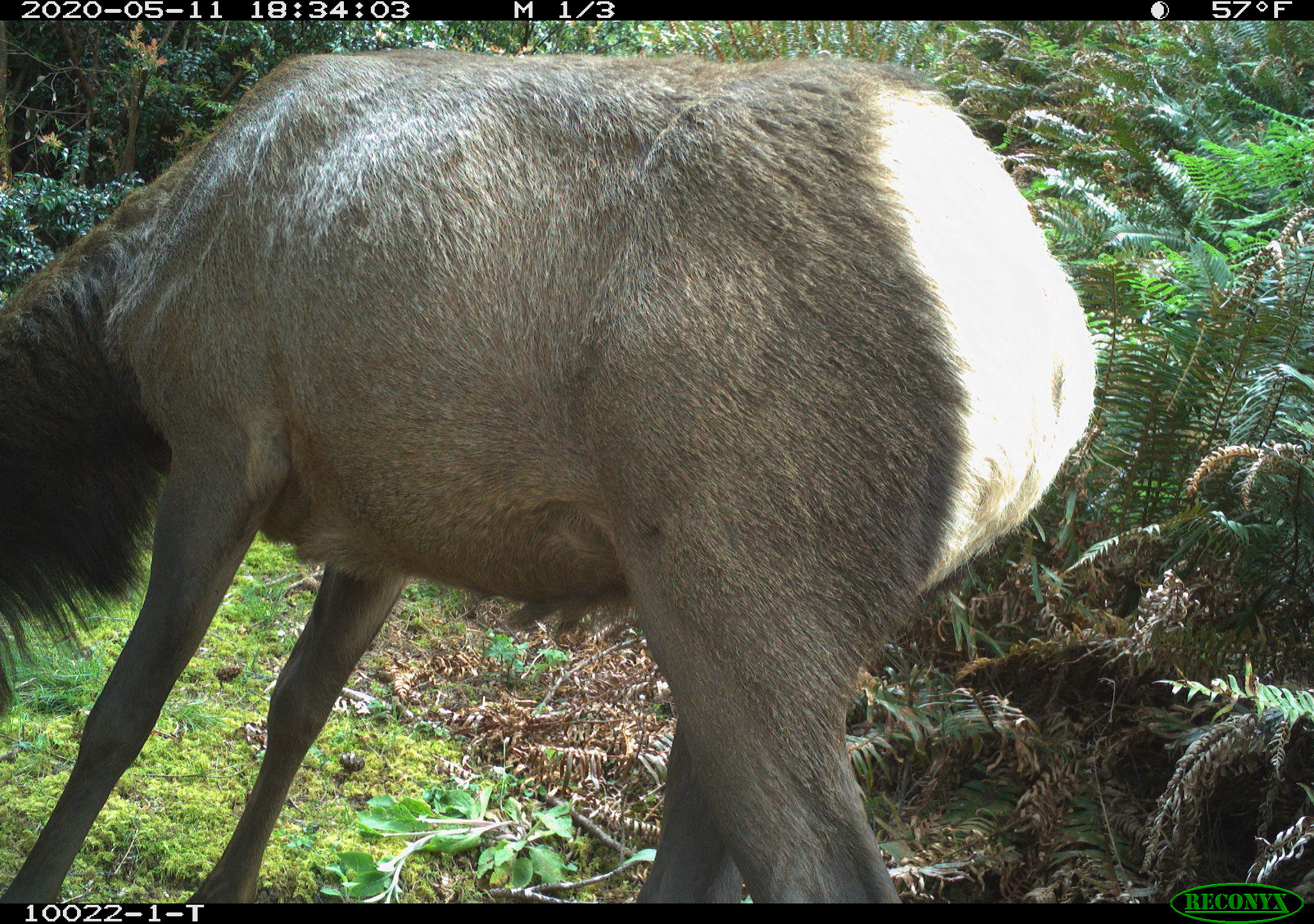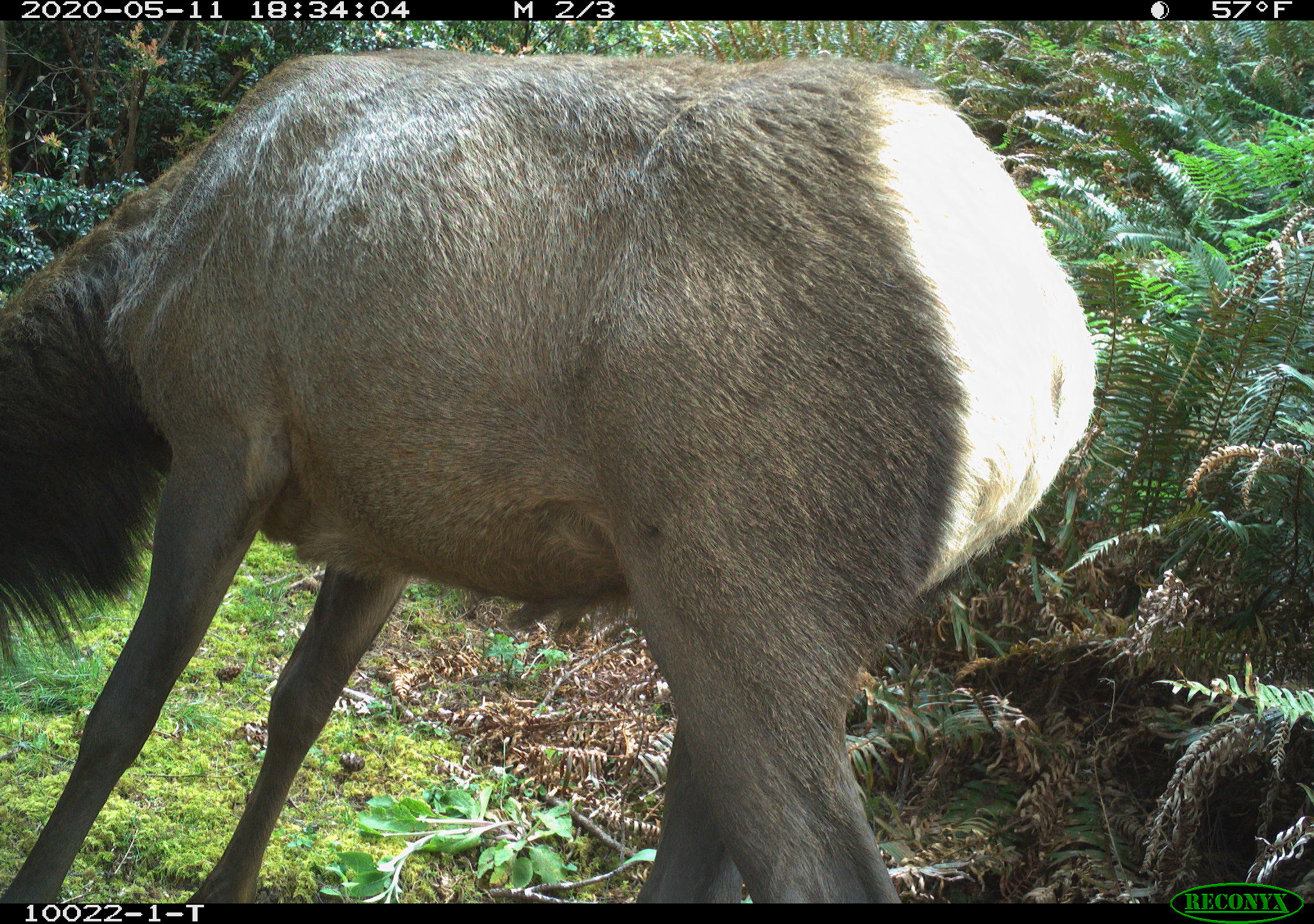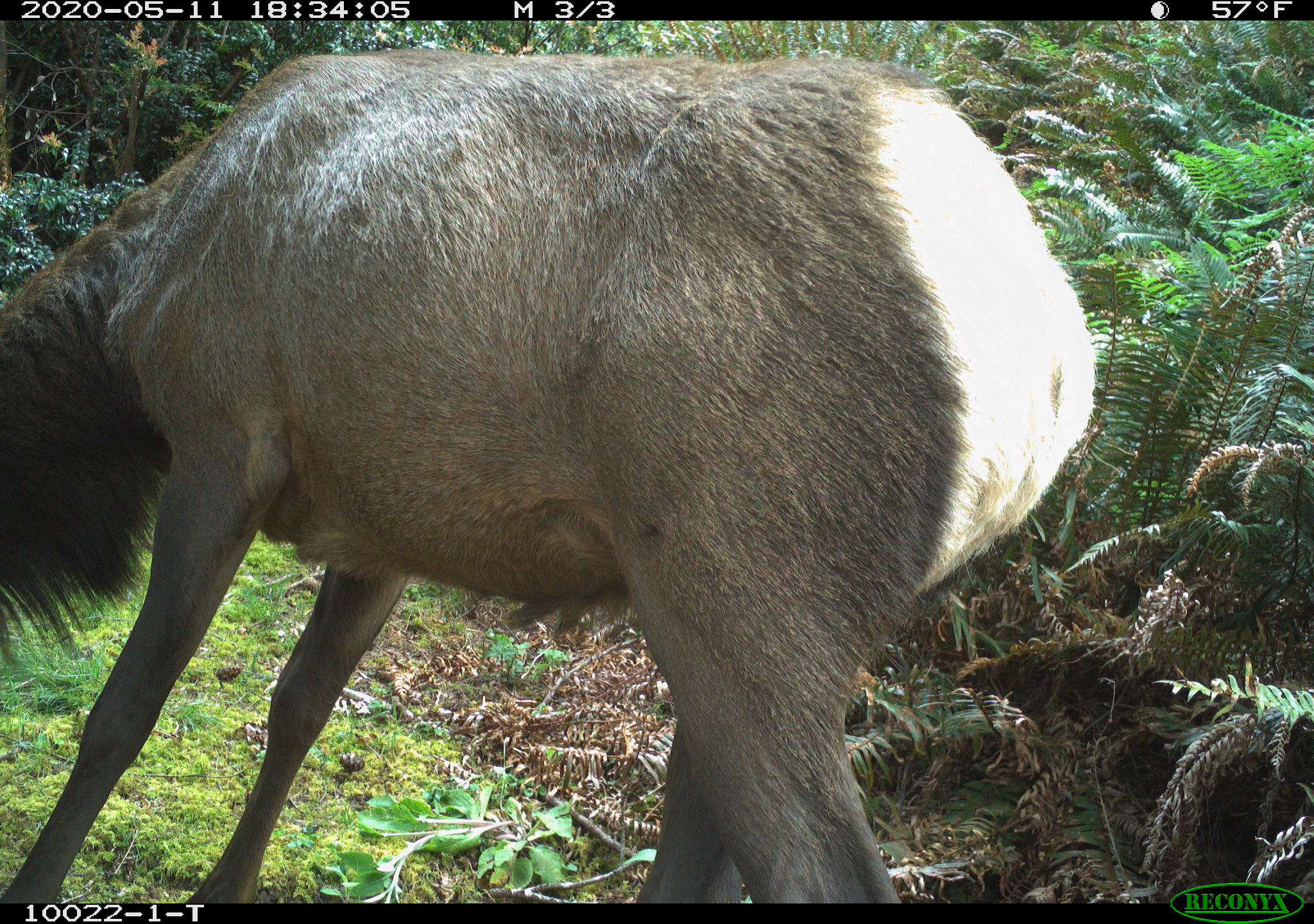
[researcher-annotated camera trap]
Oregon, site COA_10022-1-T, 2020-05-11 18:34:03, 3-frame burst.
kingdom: Animalia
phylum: Chordata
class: Mammalia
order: Artiodactyla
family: Cervidae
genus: Cervus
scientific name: Cervus canadensis roosevelti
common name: roosevelt elk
Roosevelt elk (Cervus canadensis roosevelti).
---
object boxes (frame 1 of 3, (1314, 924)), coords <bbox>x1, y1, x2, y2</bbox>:
roosevelt elk: <bbox>9, 41, 1110, 895</bbox>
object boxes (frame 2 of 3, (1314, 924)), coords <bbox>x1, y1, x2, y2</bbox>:
roosevelt elk: <bbox>7, 39, 1110, 893</bbox>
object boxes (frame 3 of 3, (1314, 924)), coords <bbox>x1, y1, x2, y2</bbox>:
roosevelt elk: <bbox>7, 43, 1106, 895</bbox>